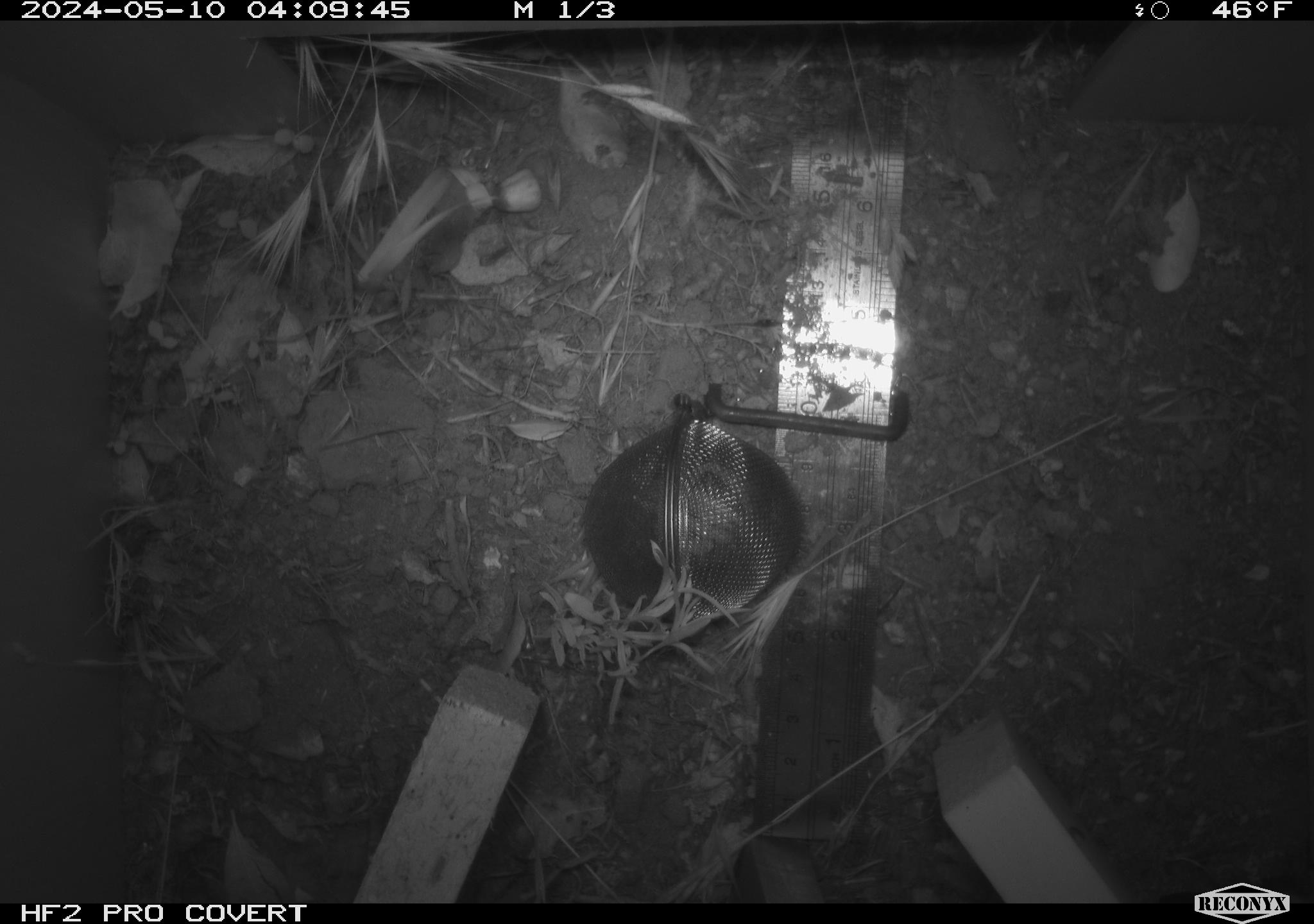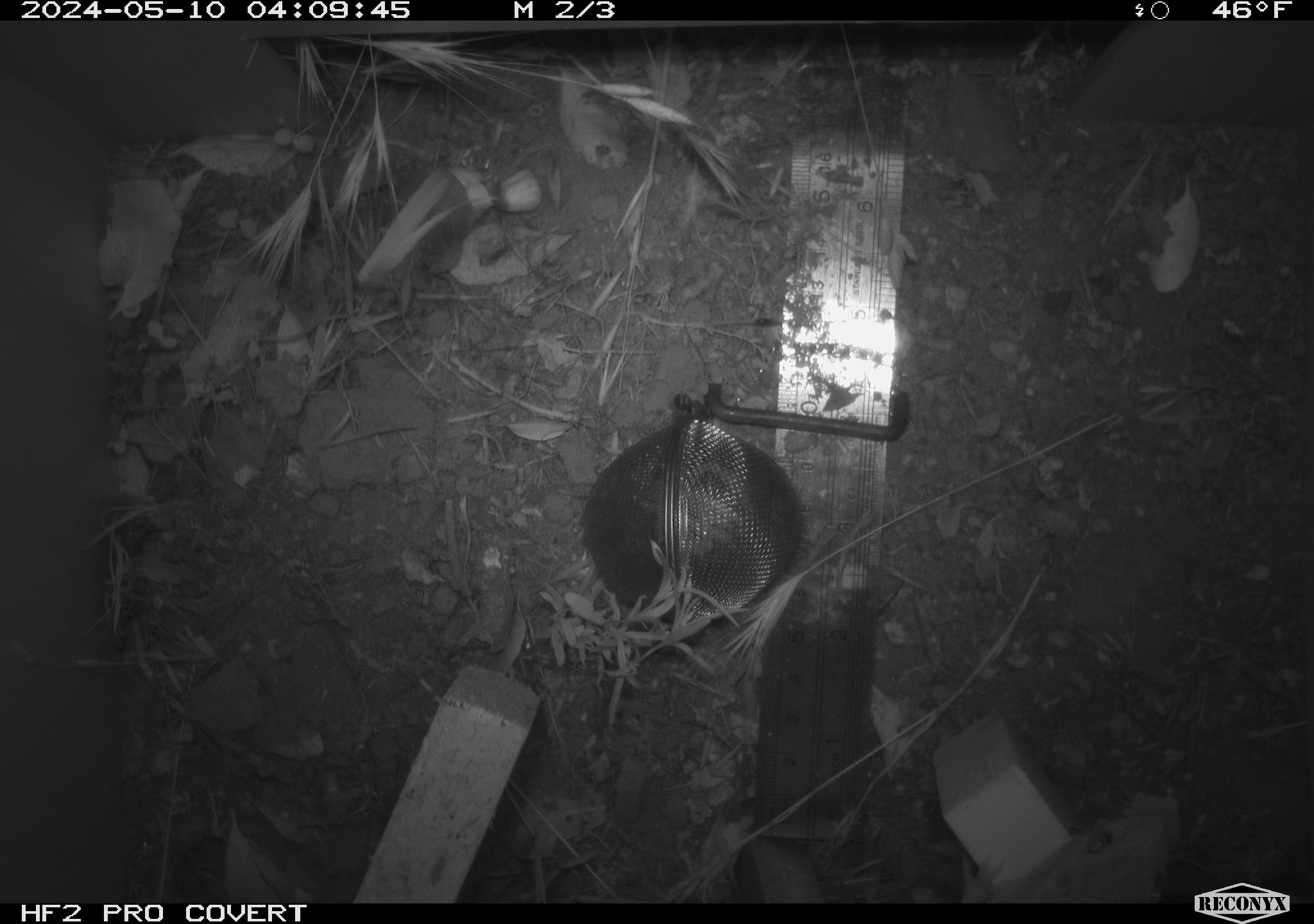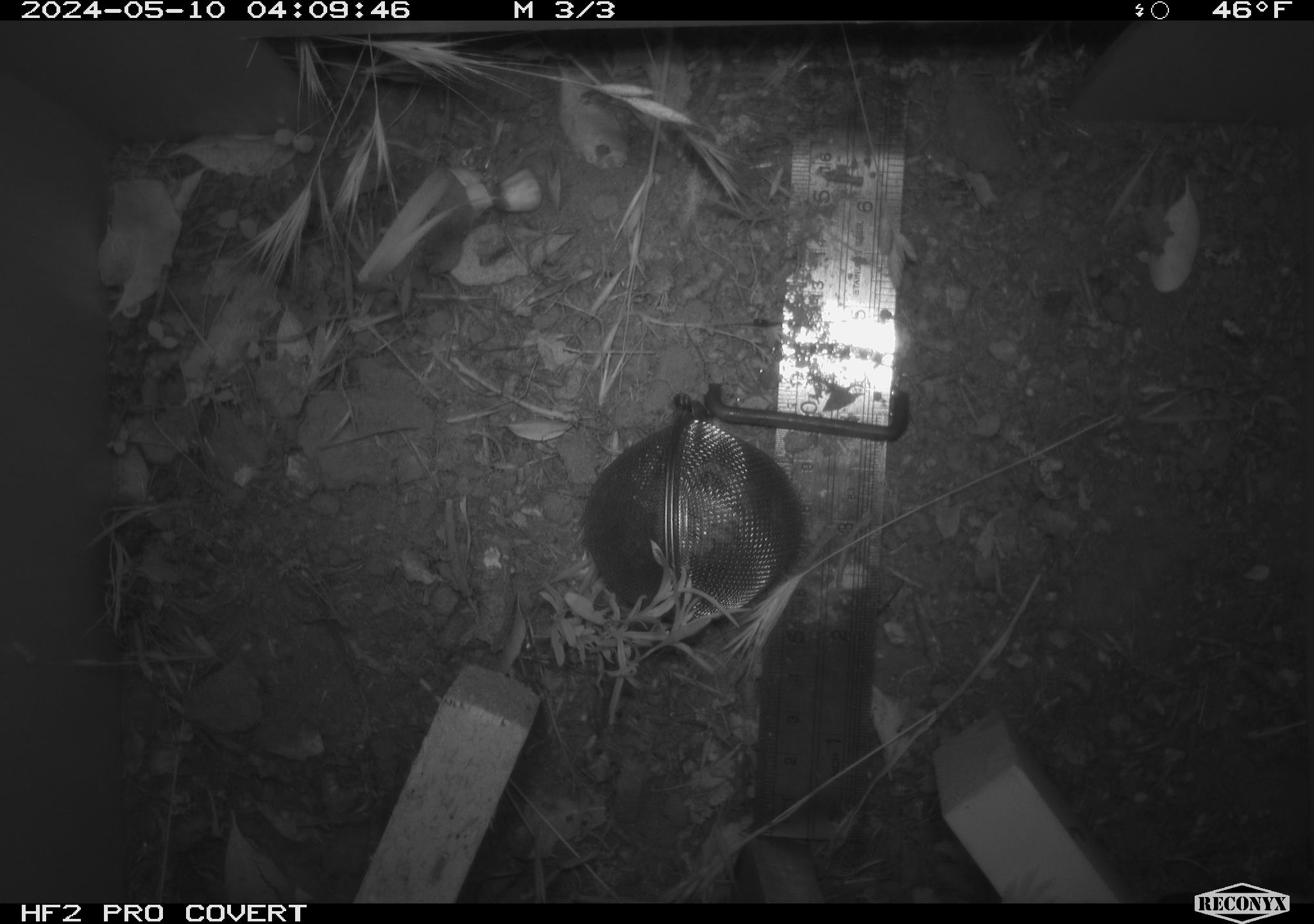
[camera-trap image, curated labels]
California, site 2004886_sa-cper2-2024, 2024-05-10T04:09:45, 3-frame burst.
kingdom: Animalia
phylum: Chordata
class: Mammalia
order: Rodentia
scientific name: Rodentia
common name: rodent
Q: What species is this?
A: Rodent (Rodentia).